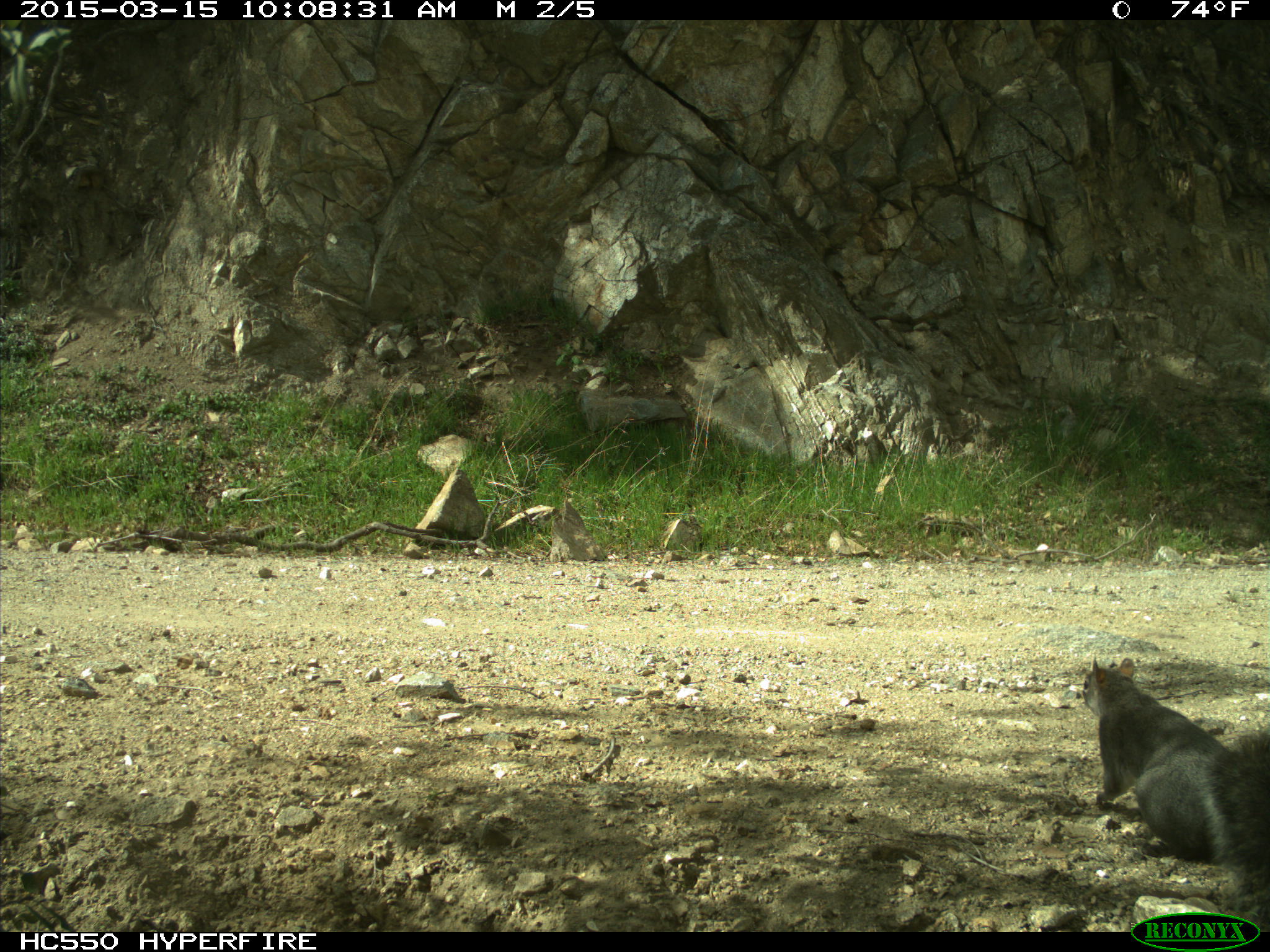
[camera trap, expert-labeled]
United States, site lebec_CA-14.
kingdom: Animalia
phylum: Chordata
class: Mammalia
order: Rodentia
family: Sciuridae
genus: Sciurus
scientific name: Sciurus carolinensis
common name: eastern gray squirrel